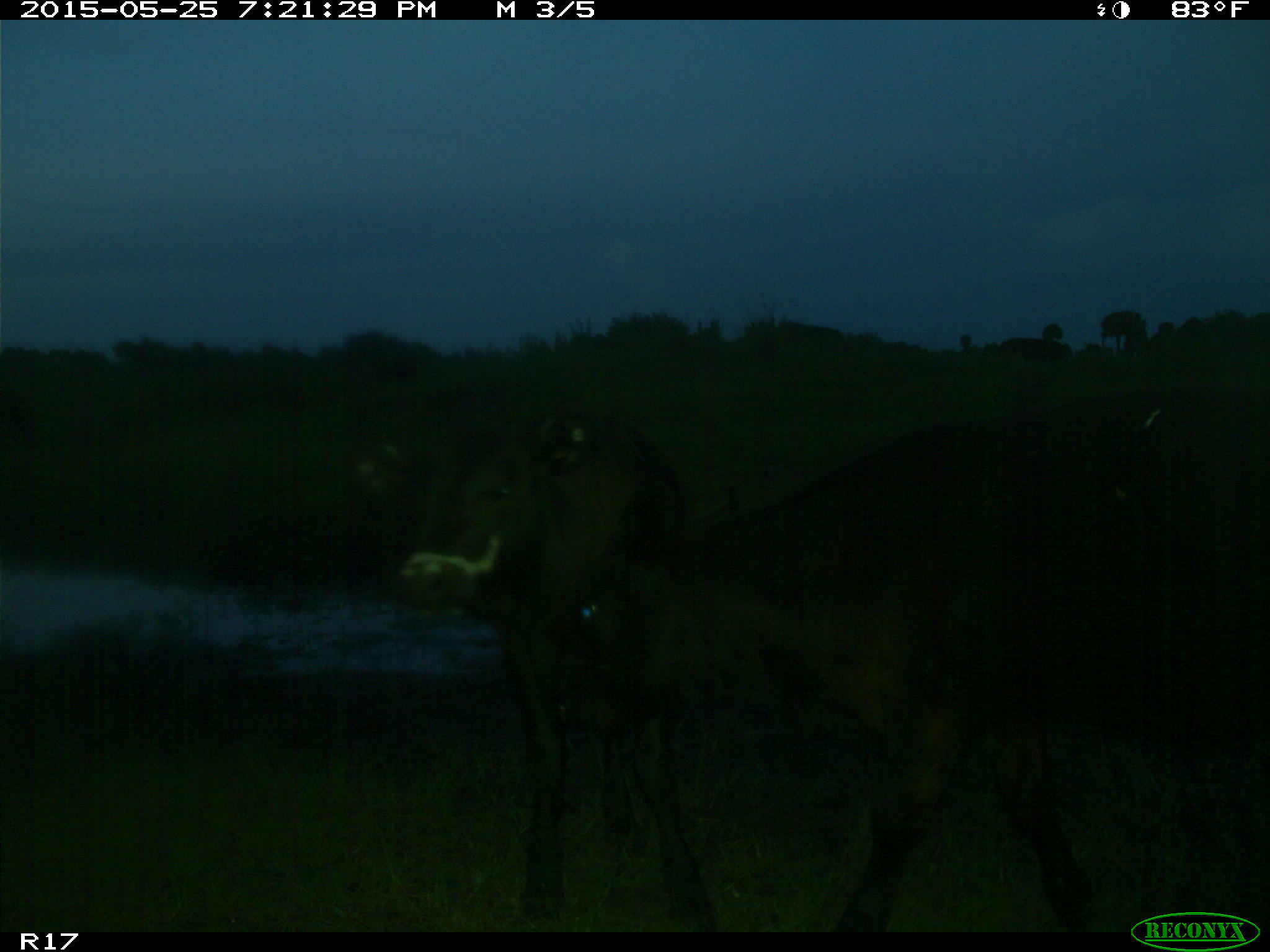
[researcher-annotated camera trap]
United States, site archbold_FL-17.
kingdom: Animalia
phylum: Chordata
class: Mammalia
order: Artiodactyla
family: Bovidae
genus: Bos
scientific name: Bos taurus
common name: domestic cow